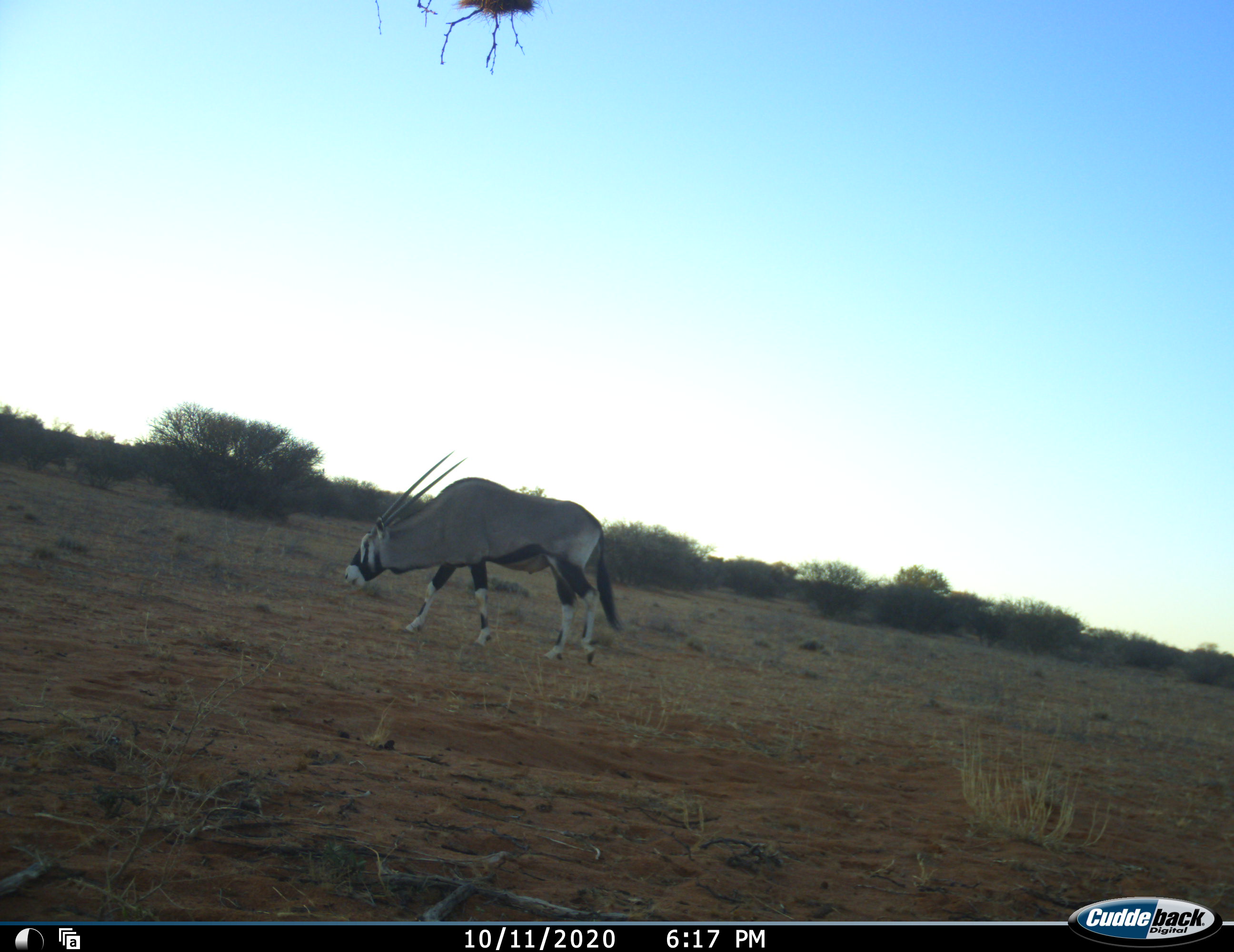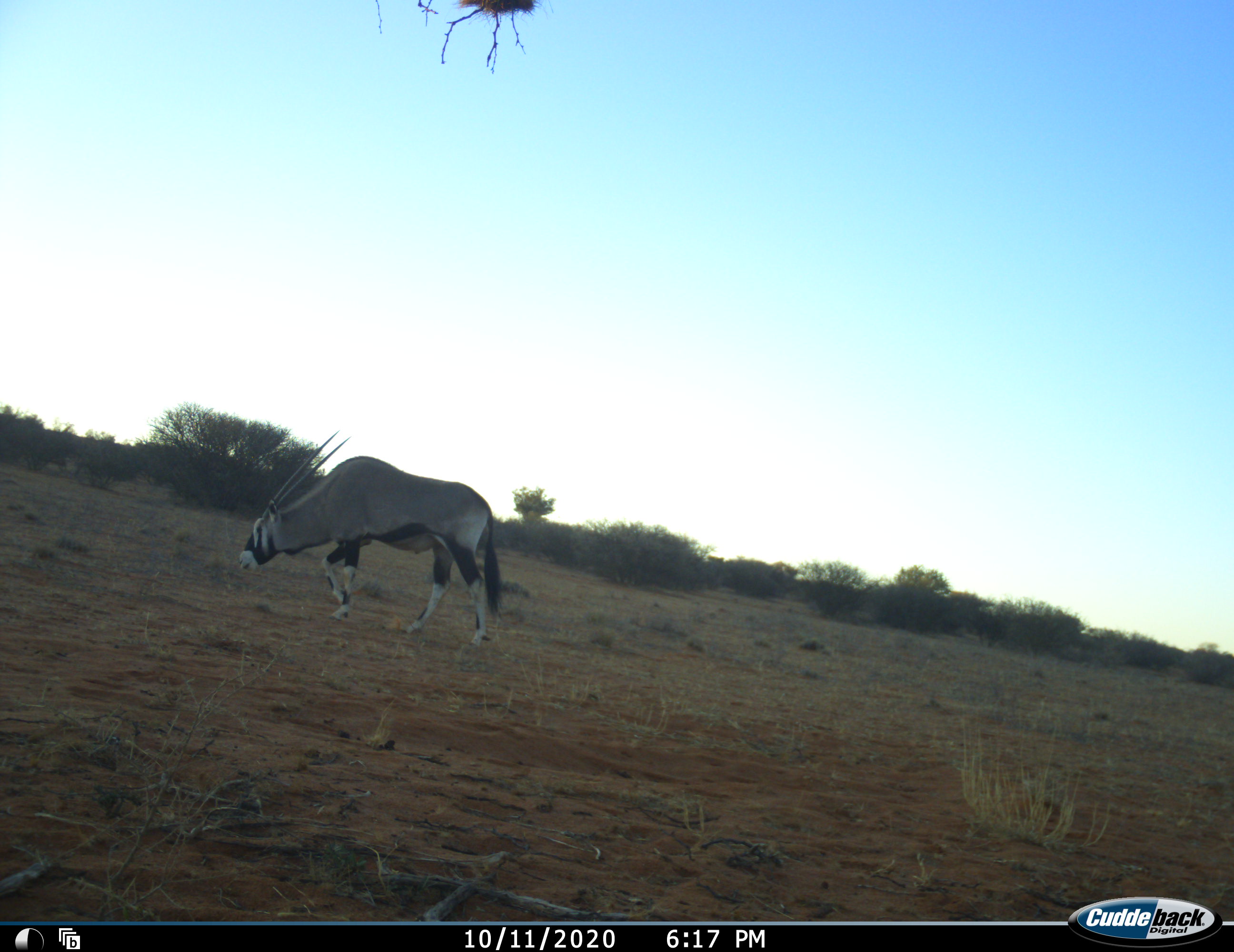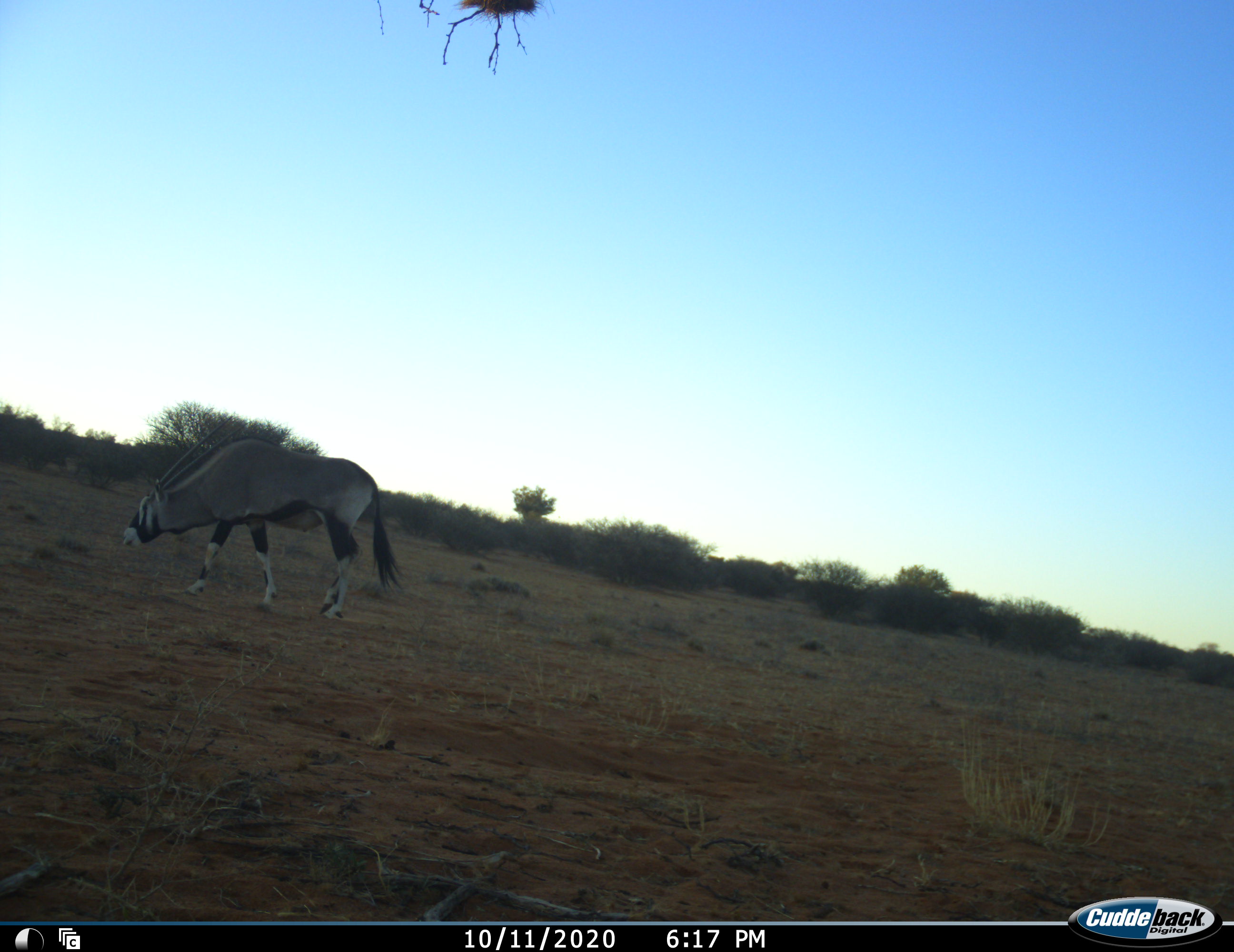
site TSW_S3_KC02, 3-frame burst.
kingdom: Animalia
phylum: Chordata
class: Mammalia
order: Artiodactyla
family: Bovidae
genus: Oryx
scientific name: Oryx gazella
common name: gemsbok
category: oryx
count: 1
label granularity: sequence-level